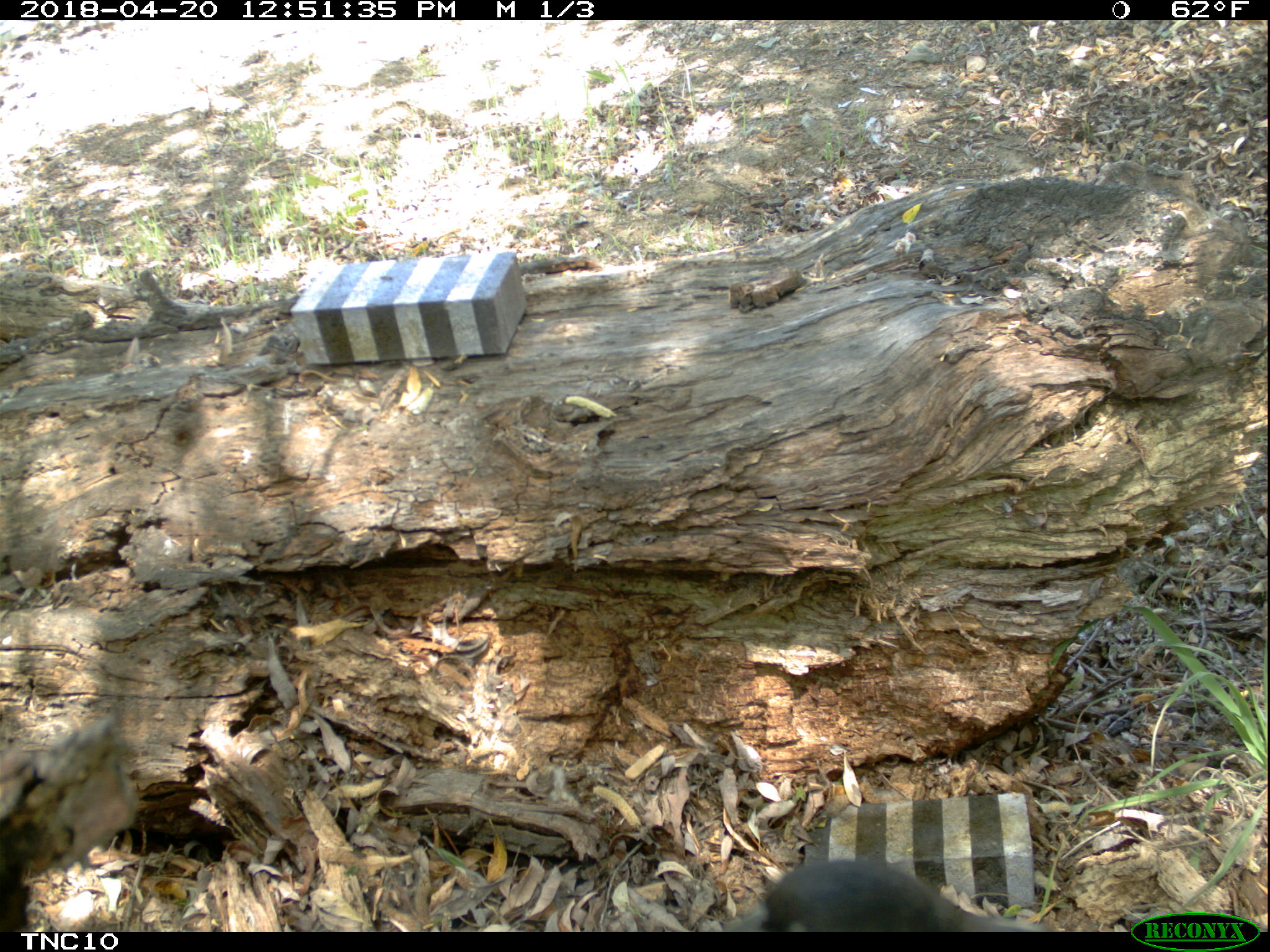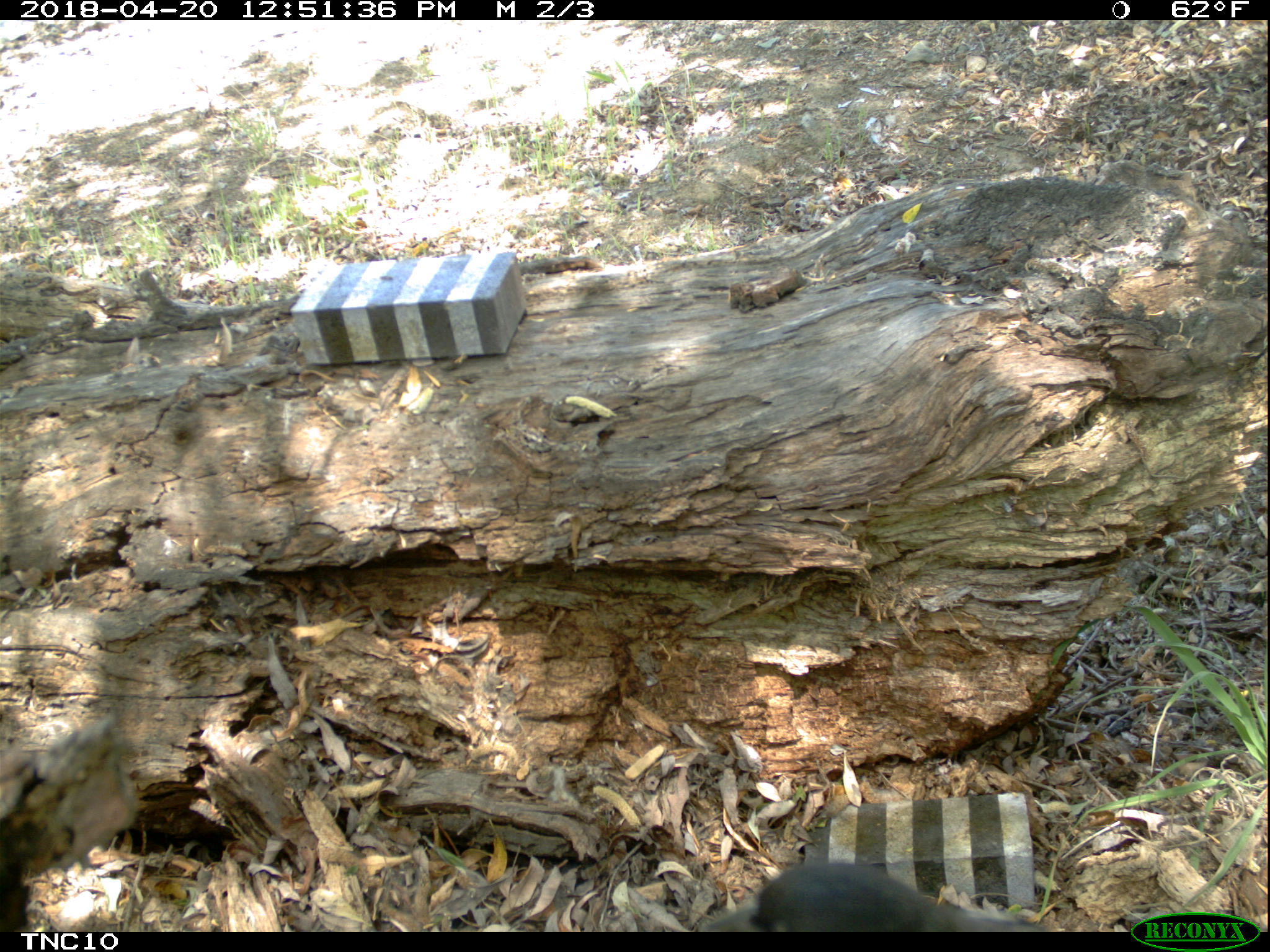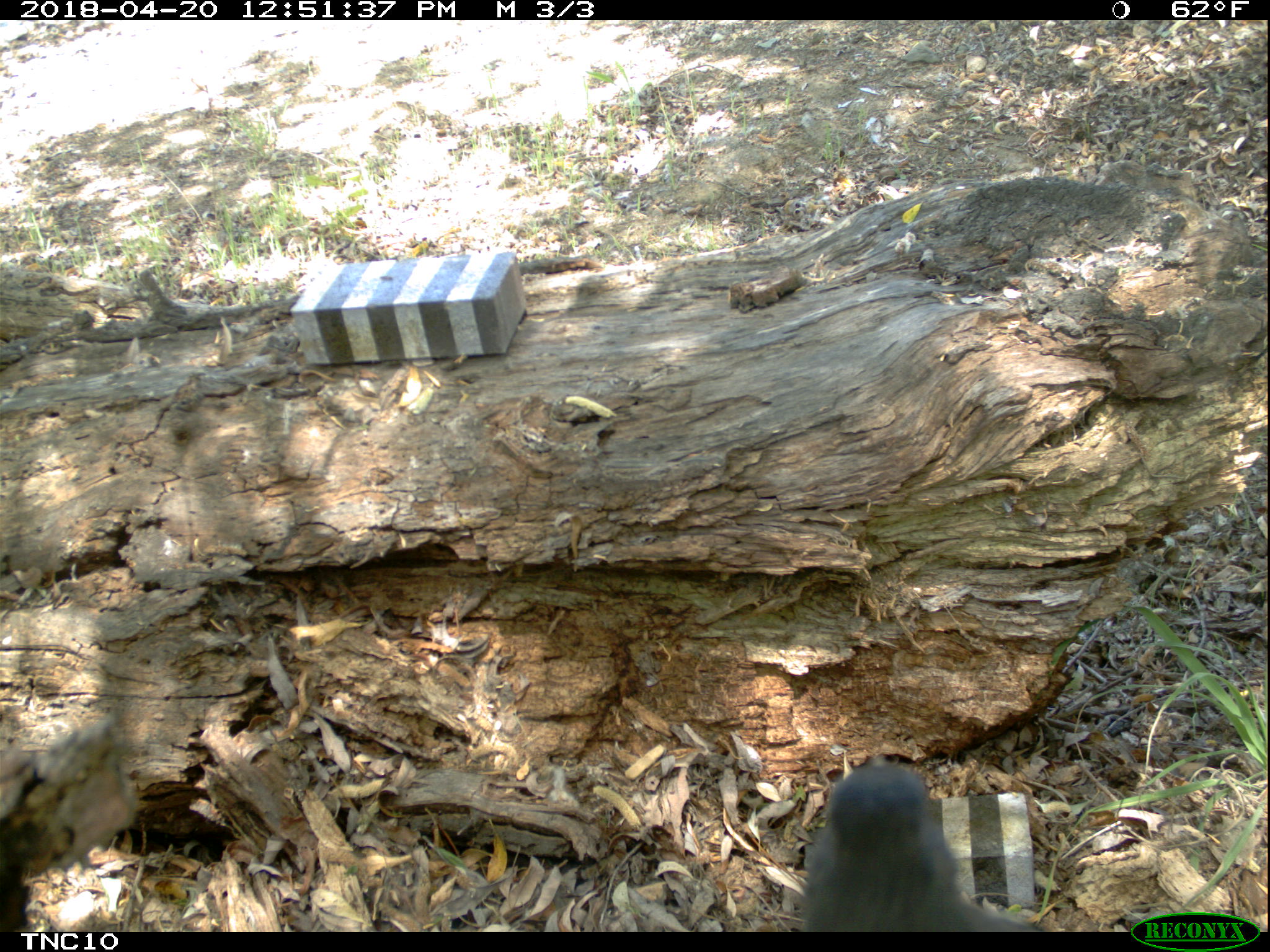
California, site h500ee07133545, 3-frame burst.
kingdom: Animalia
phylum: Chordata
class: Aves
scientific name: Aves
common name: bird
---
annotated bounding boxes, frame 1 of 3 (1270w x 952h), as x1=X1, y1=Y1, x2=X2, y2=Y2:
bird: x1=712, y1=858, x2=1042, y2=933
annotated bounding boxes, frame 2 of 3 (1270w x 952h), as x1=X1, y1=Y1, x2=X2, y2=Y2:
bird: x1=698, y1=859, x2=1042, y2=930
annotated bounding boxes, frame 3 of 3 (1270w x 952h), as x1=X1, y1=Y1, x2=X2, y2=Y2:
bird: x1=795, y1=749, x2=1041, y2=932